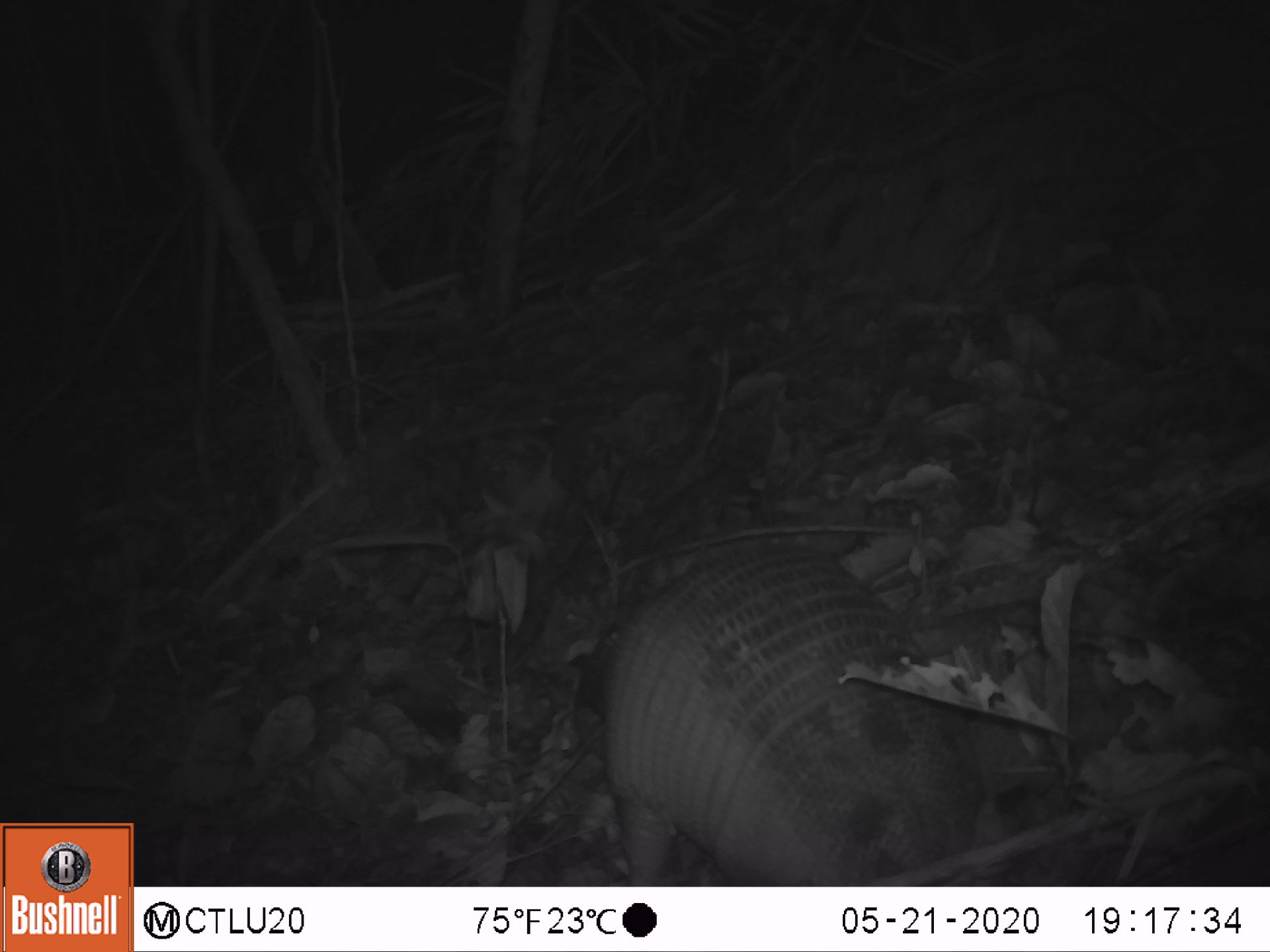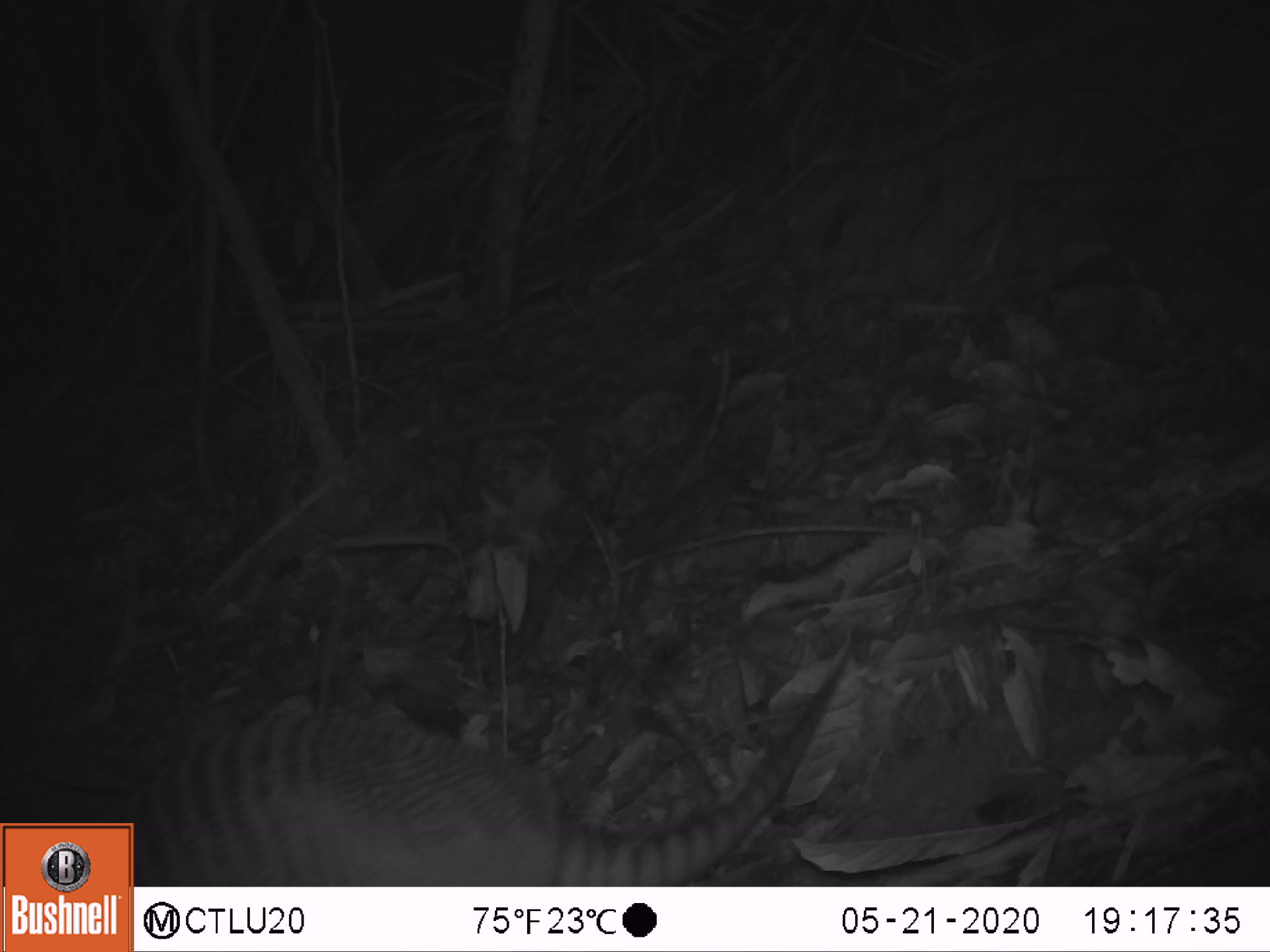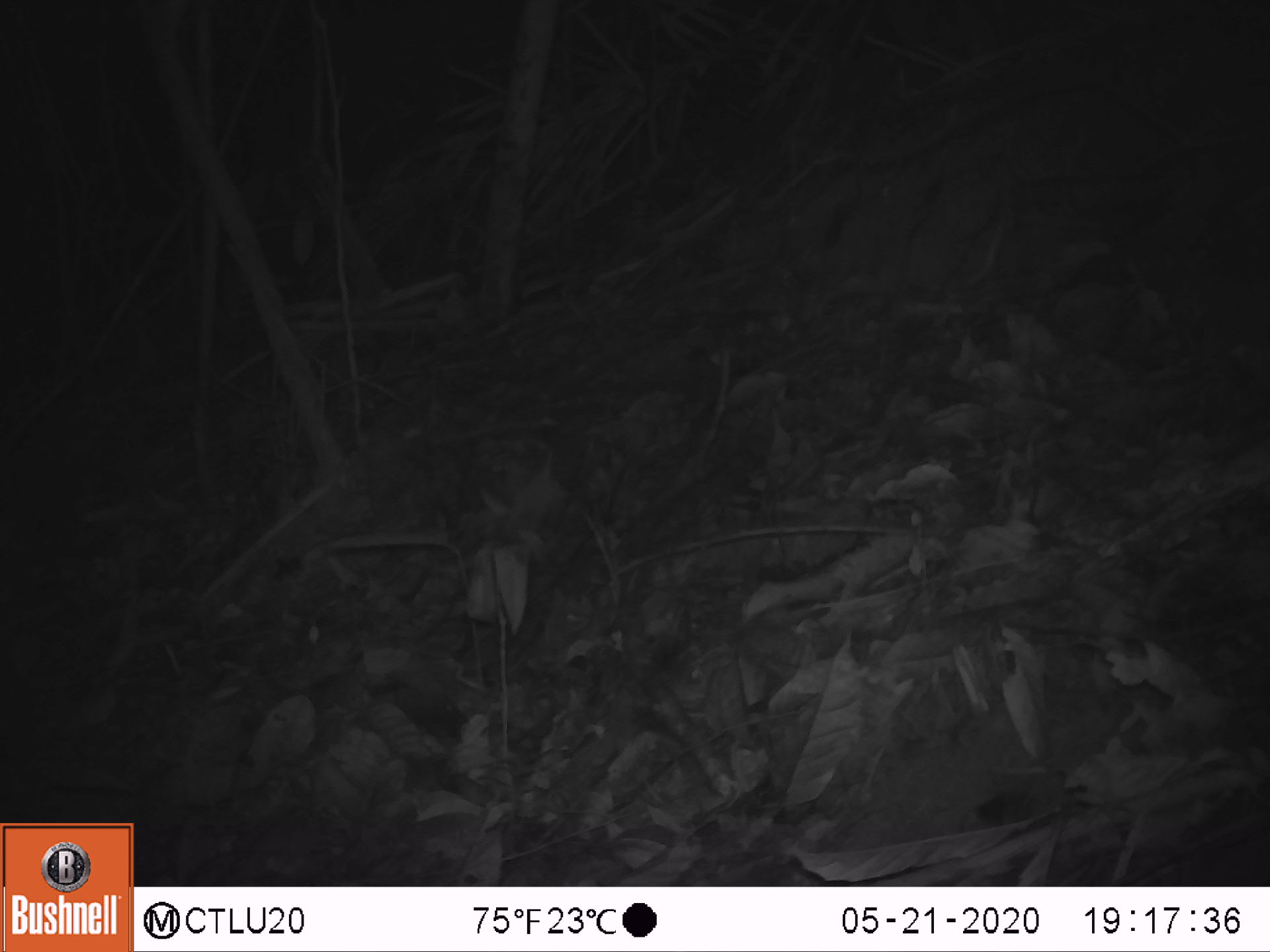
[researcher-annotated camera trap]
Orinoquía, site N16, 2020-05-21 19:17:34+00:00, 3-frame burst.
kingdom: Animalia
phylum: Chordata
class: Mammalia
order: Cingulata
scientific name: Cingulata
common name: armadillo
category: unknown armadillo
Unknown armadillo (armadillo) (Cingulata).